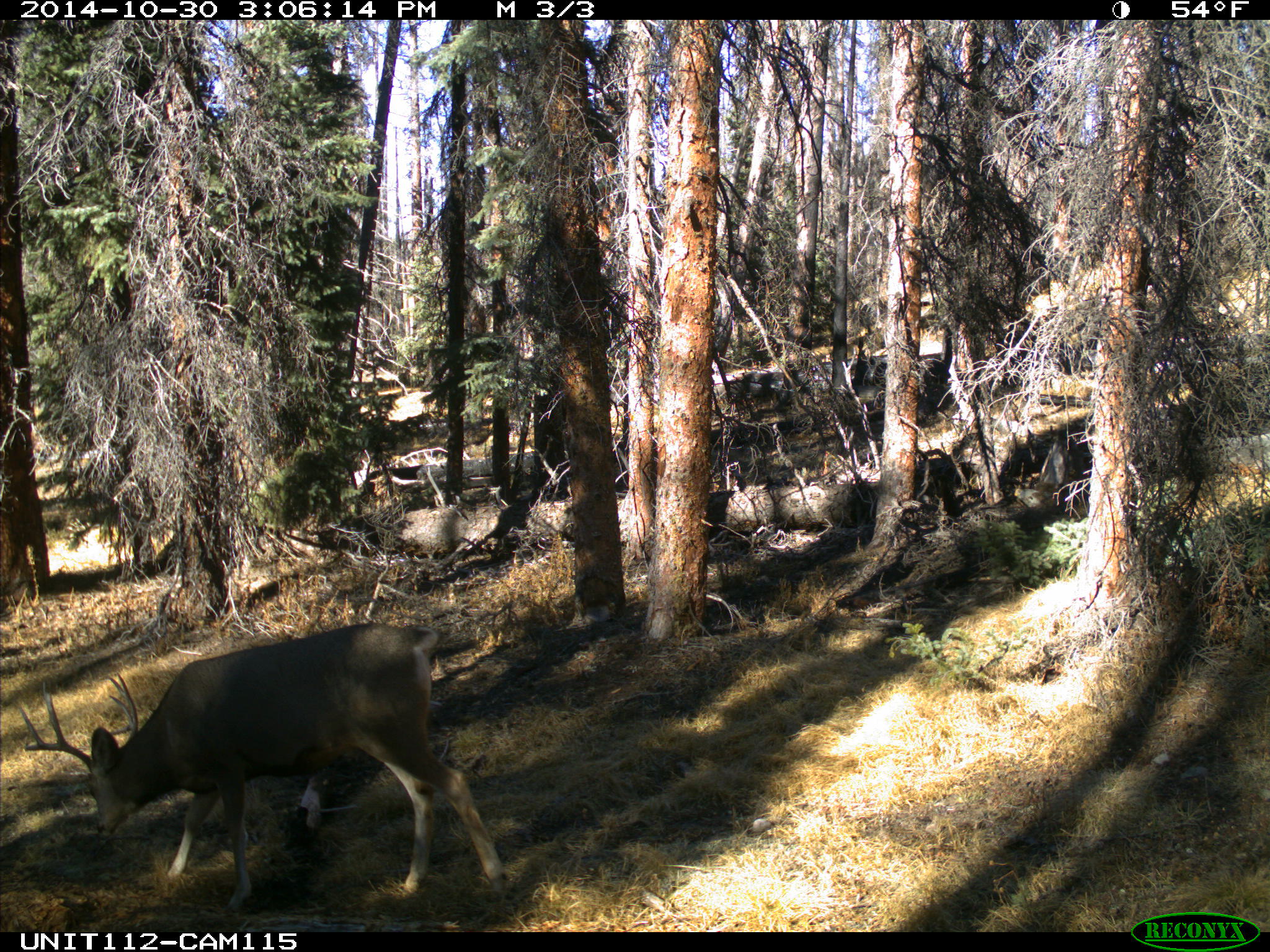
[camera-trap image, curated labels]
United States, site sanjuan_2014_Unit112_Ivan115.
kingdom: Animalia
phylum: Chordata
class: Mammalia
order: Artiodactyla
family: Cervidae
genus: Odocoileus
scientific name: Odocoileus hemionus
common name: mule deer